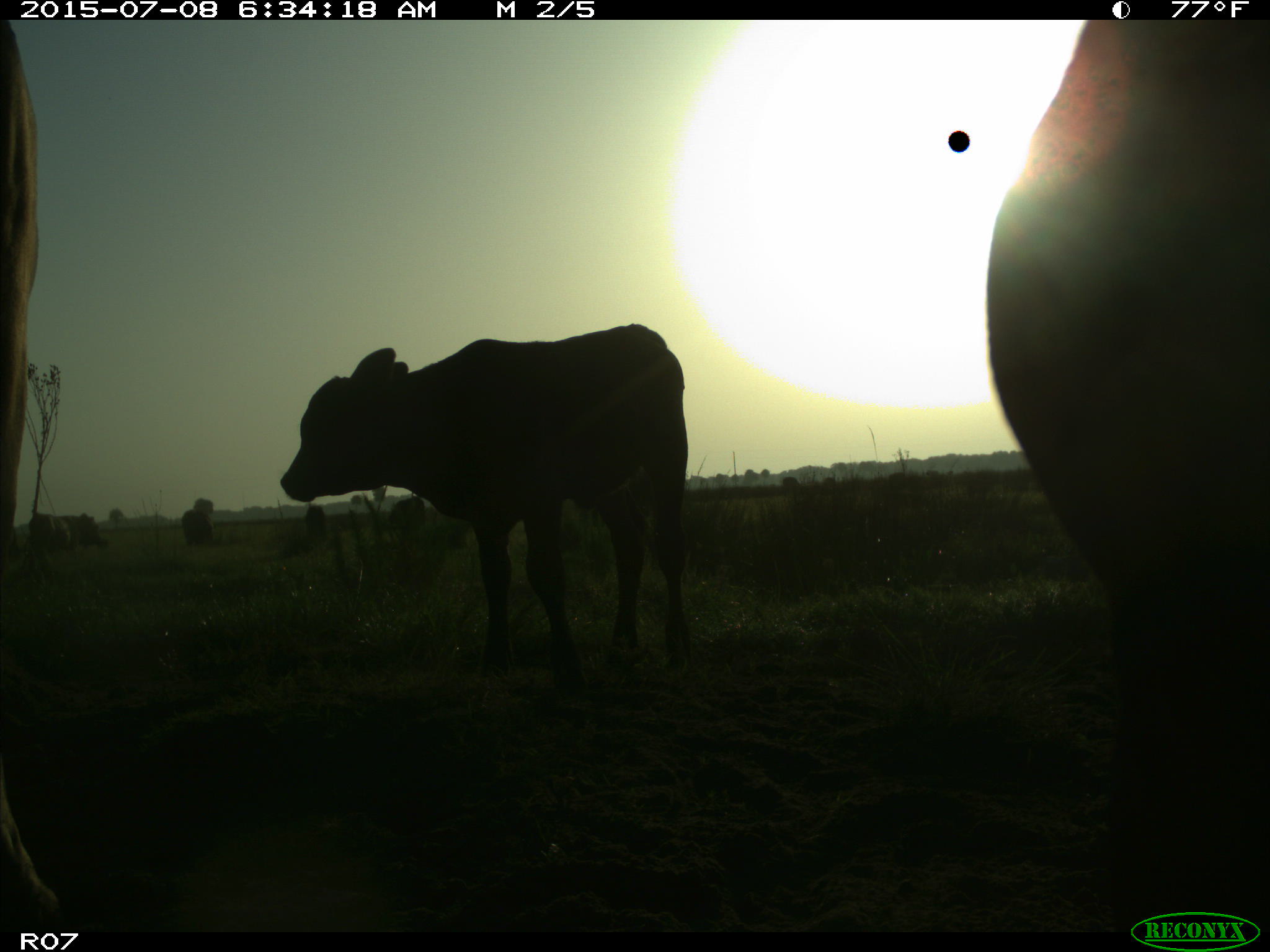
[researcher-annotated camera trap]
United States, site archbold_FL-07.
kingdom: Animalia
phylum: Chordata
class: Mammalia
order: Artiodactyla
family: Bovidae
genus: Bos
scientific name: Bos taurus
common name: domestic cow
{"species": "Bos taurus (domestic cow)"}